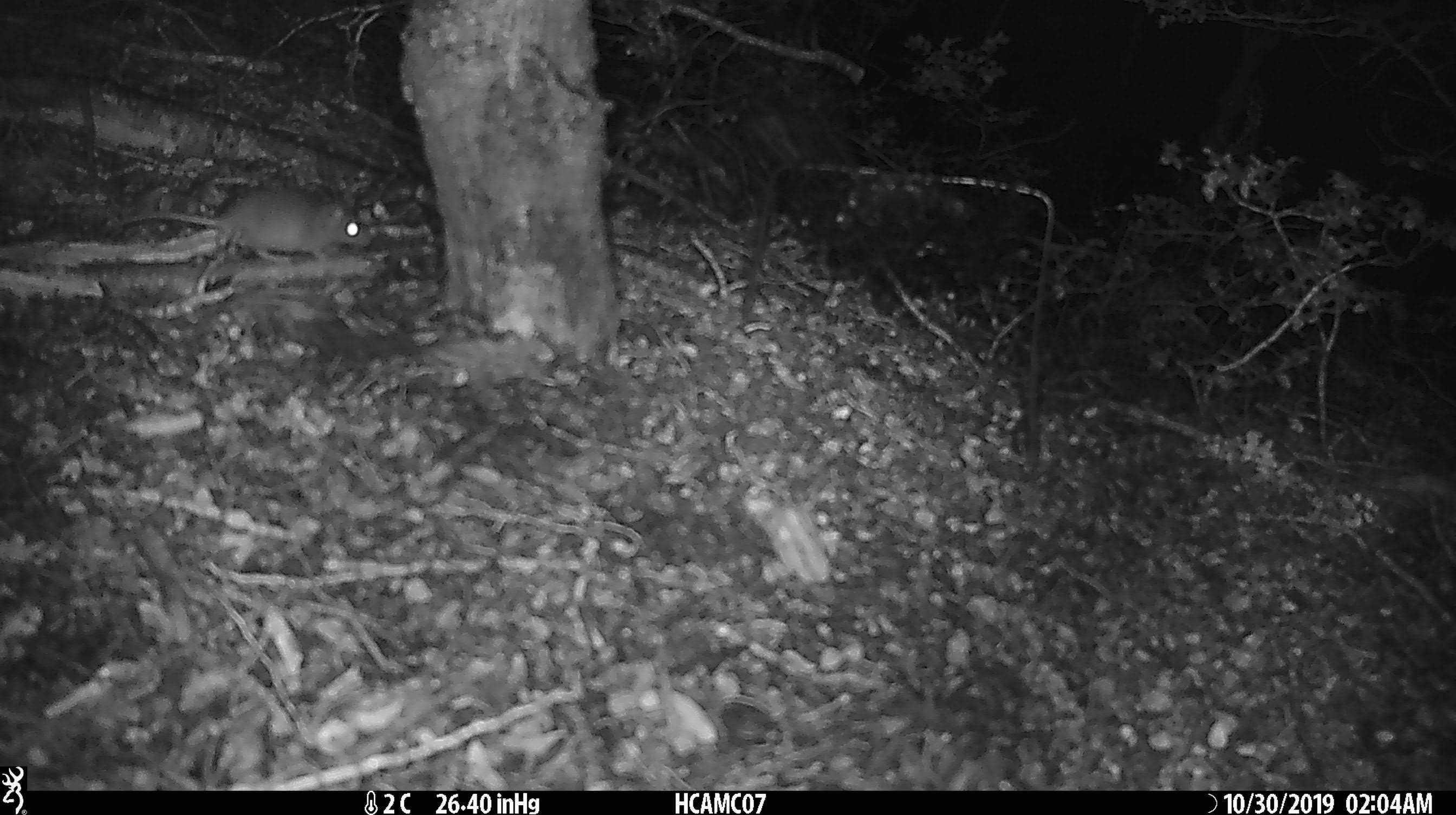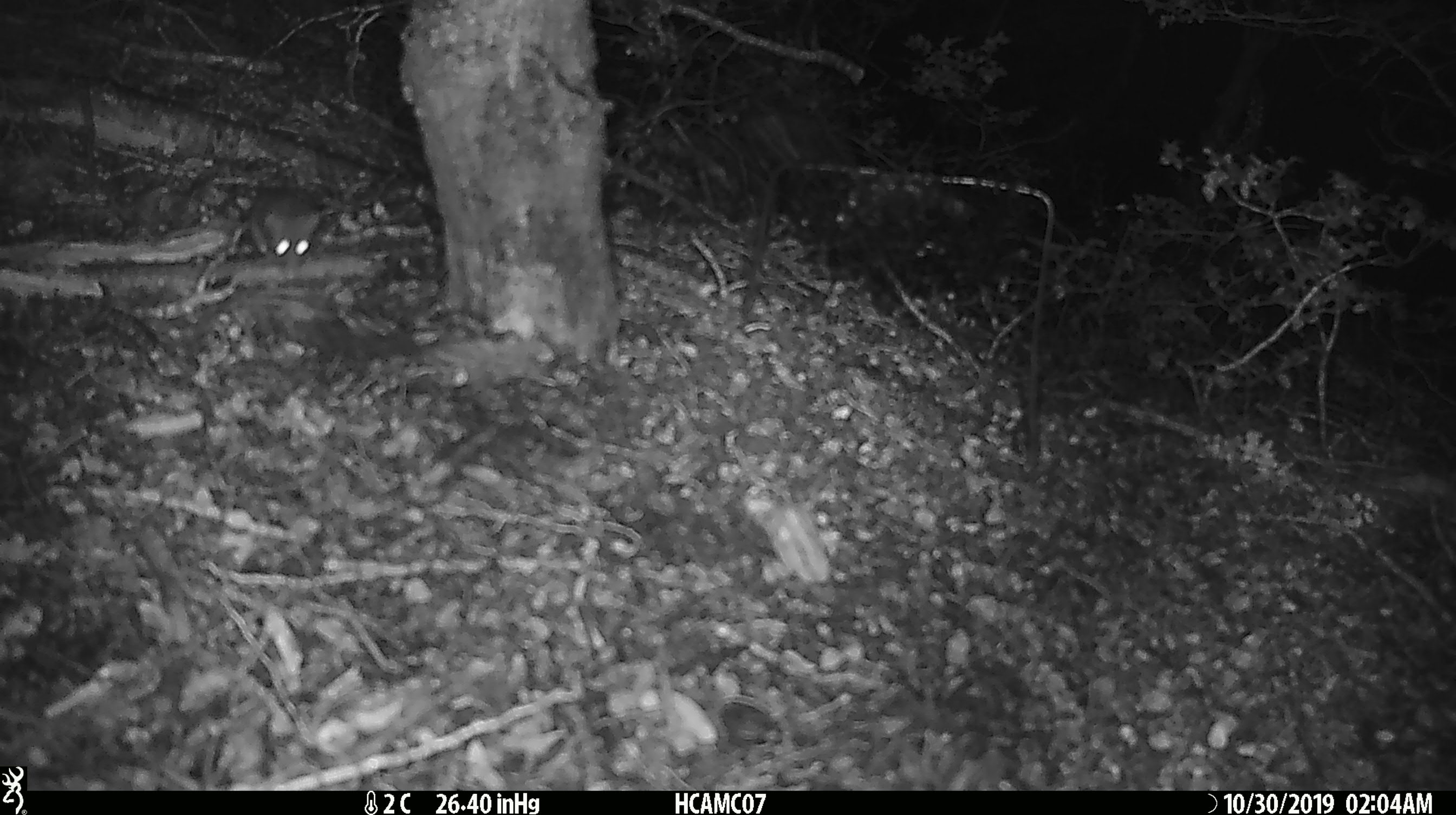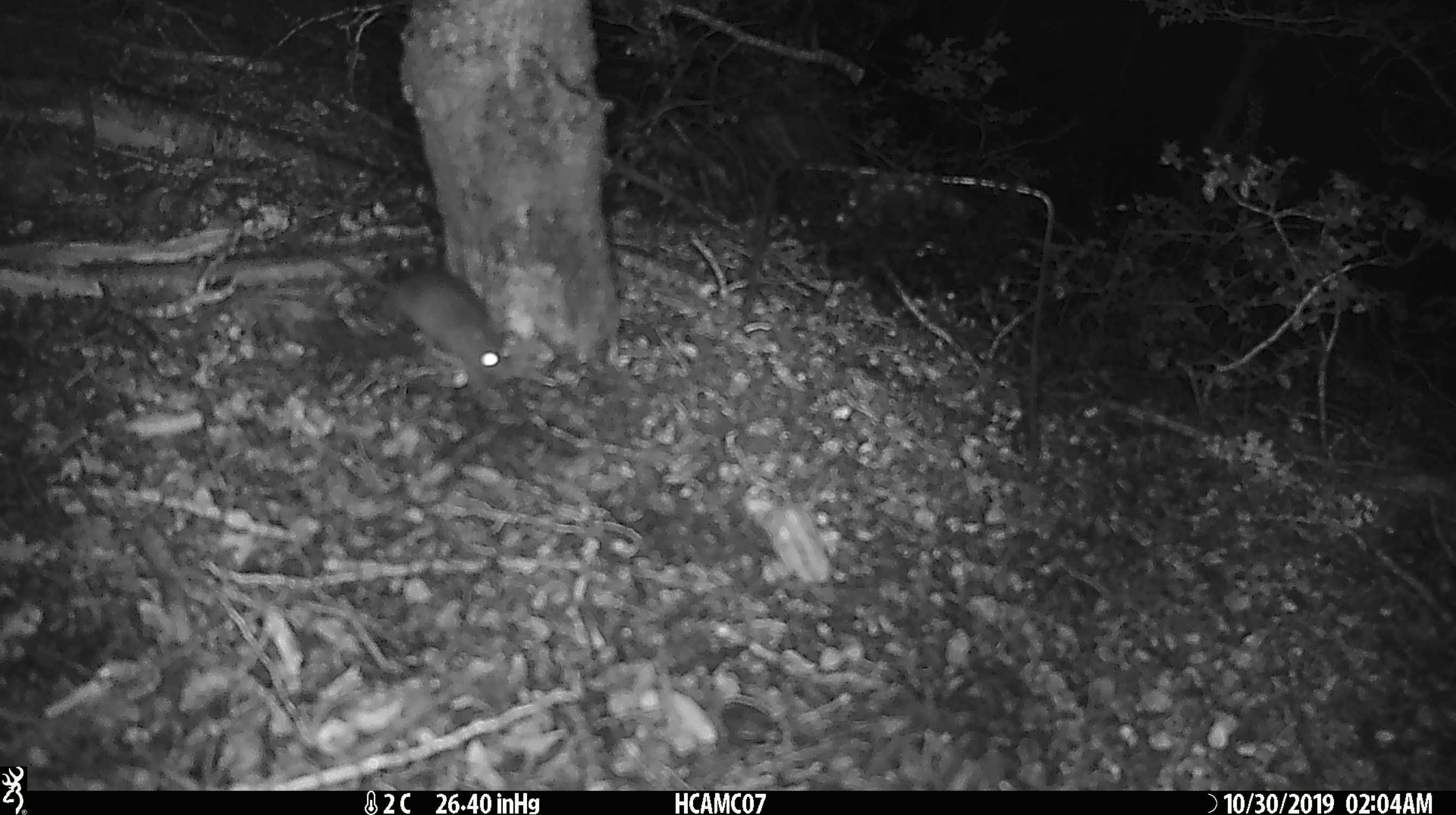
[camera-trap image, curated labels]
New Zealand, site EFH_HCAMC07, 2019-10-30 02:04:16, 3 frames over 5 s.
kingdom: Animalia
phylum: Chordata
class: Mammalia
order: Rodentia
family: Muridae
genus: Mus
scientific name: Mus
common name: mouse